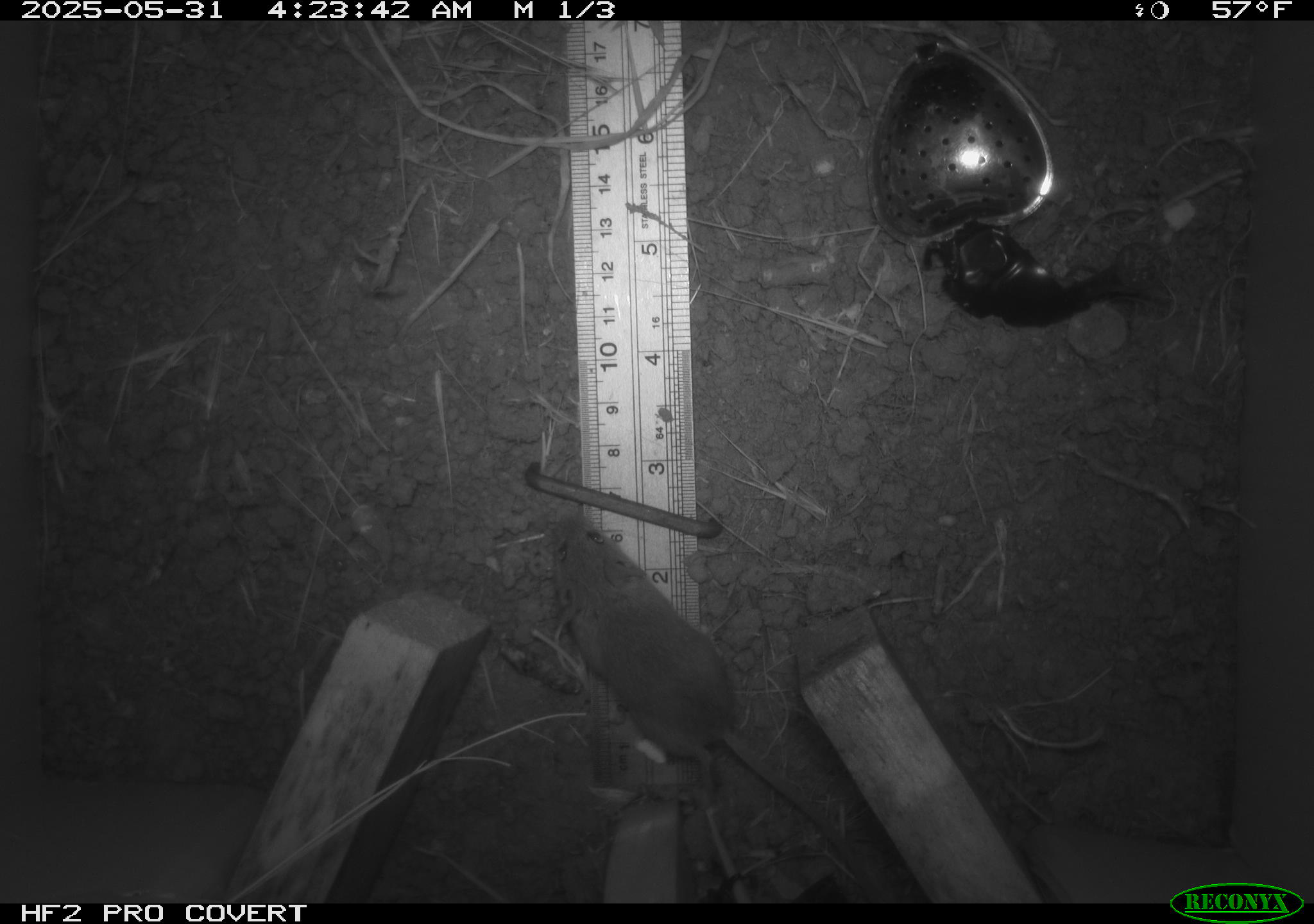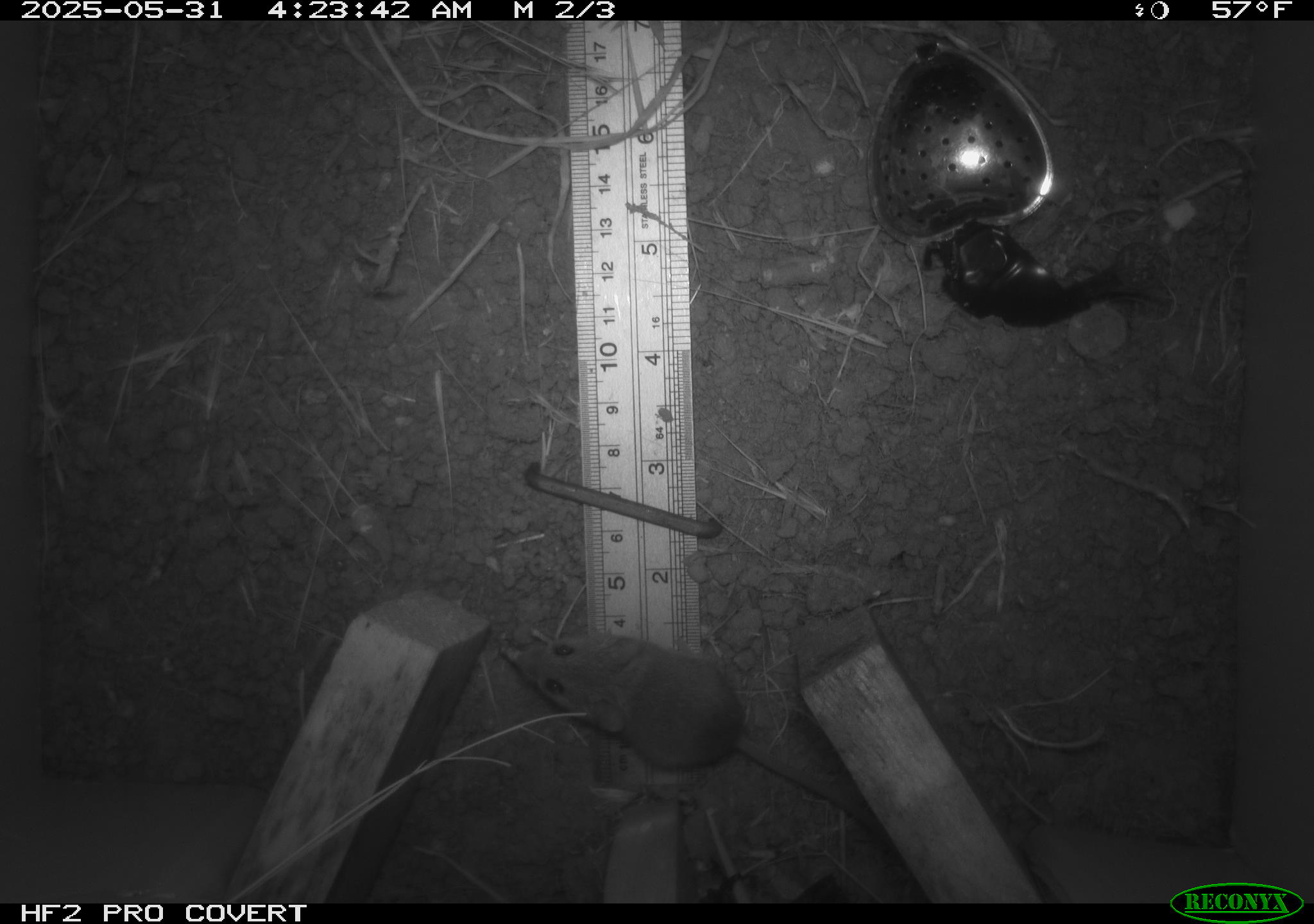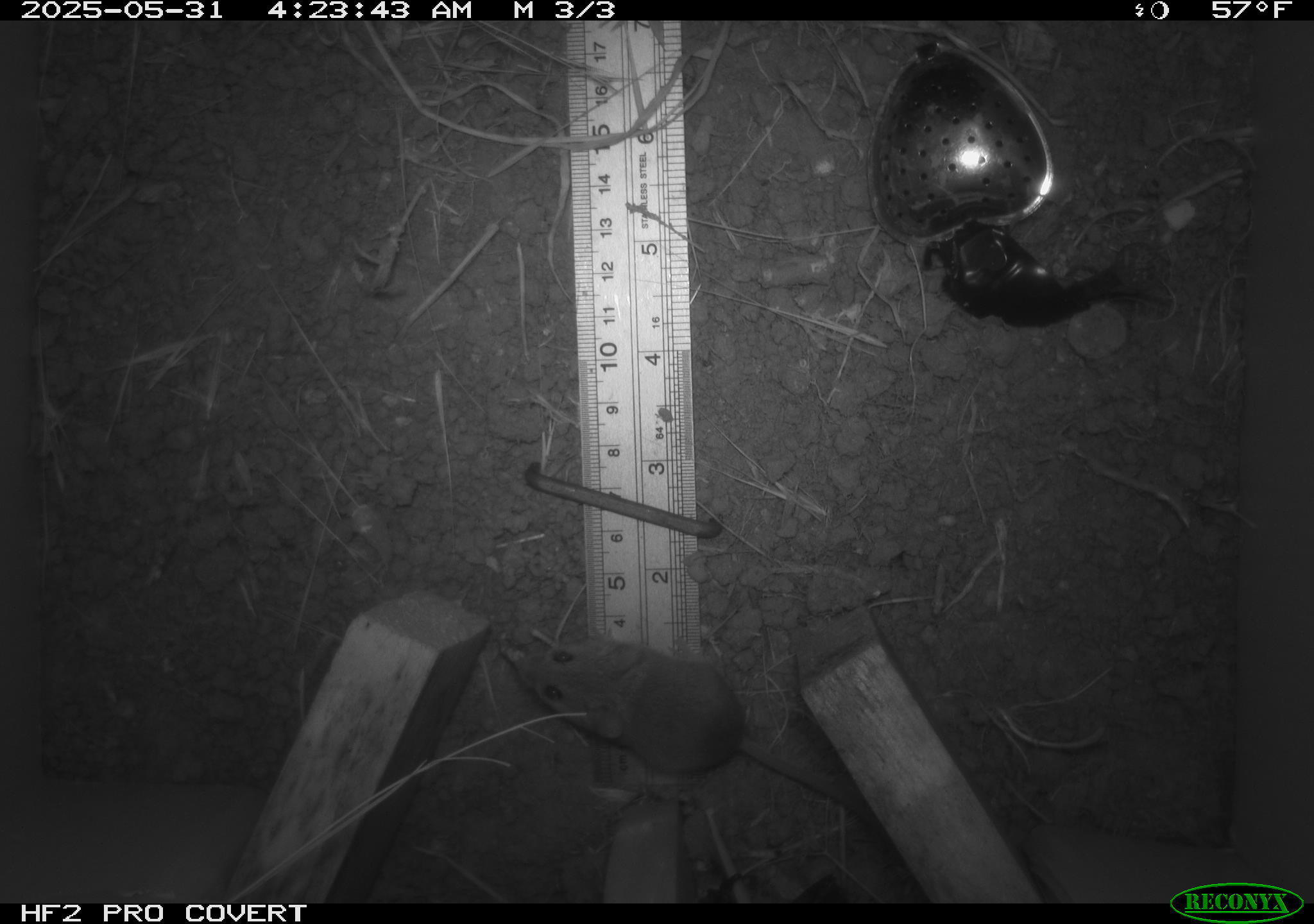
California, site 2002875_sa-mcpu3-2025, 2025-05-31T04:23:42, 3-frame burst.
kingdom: Animalia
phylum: Chordata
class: Mammalia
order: Rodentia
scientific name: Rodentia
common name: mouse species